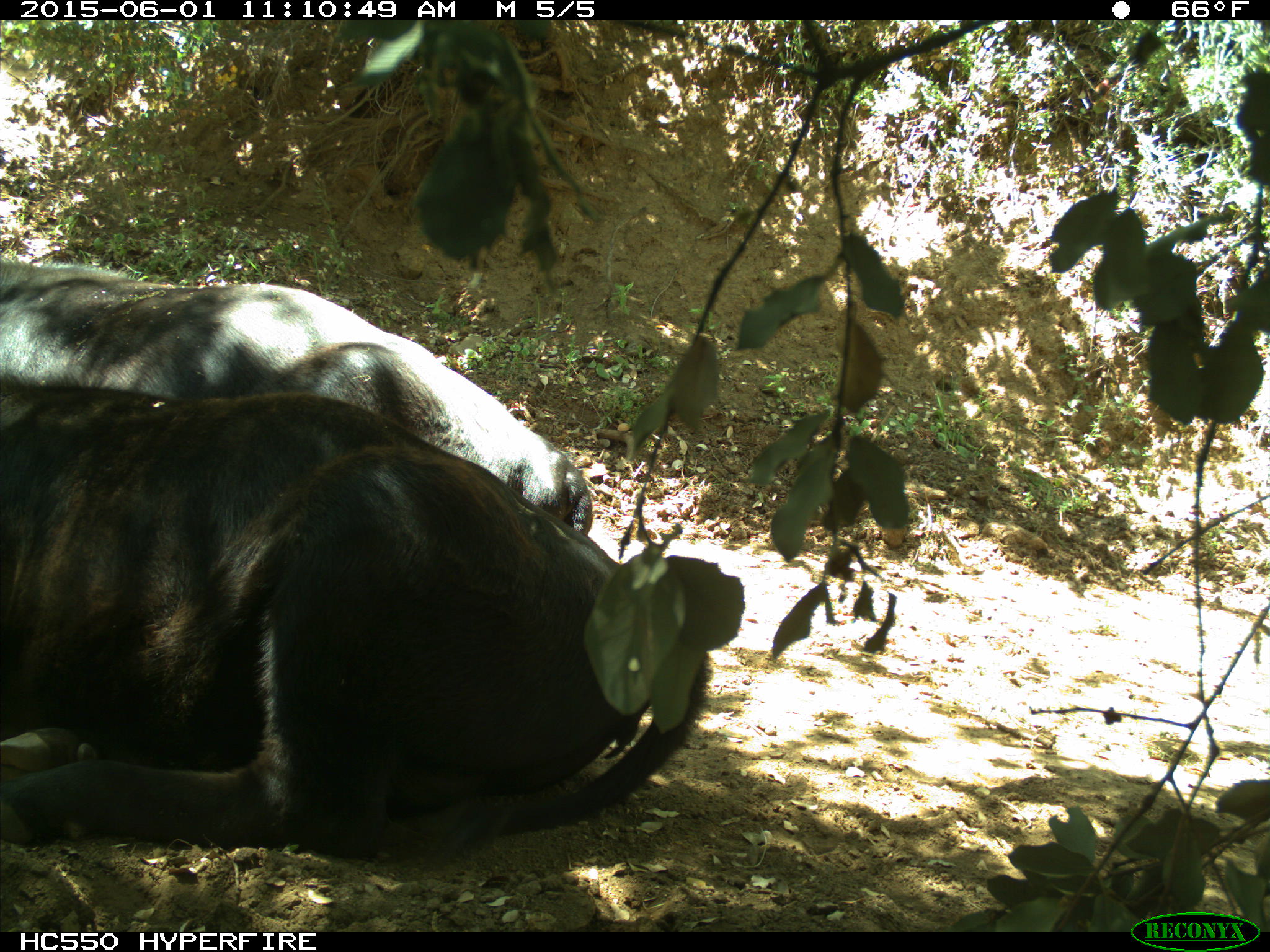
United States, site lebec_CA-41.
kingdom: Animalia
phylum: Chordata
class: Mammalia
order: Artiodactyla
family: Bovidae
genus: Bos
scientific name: Bos taurus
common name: domestic cow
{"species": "Bos taurus (domestic cow)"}